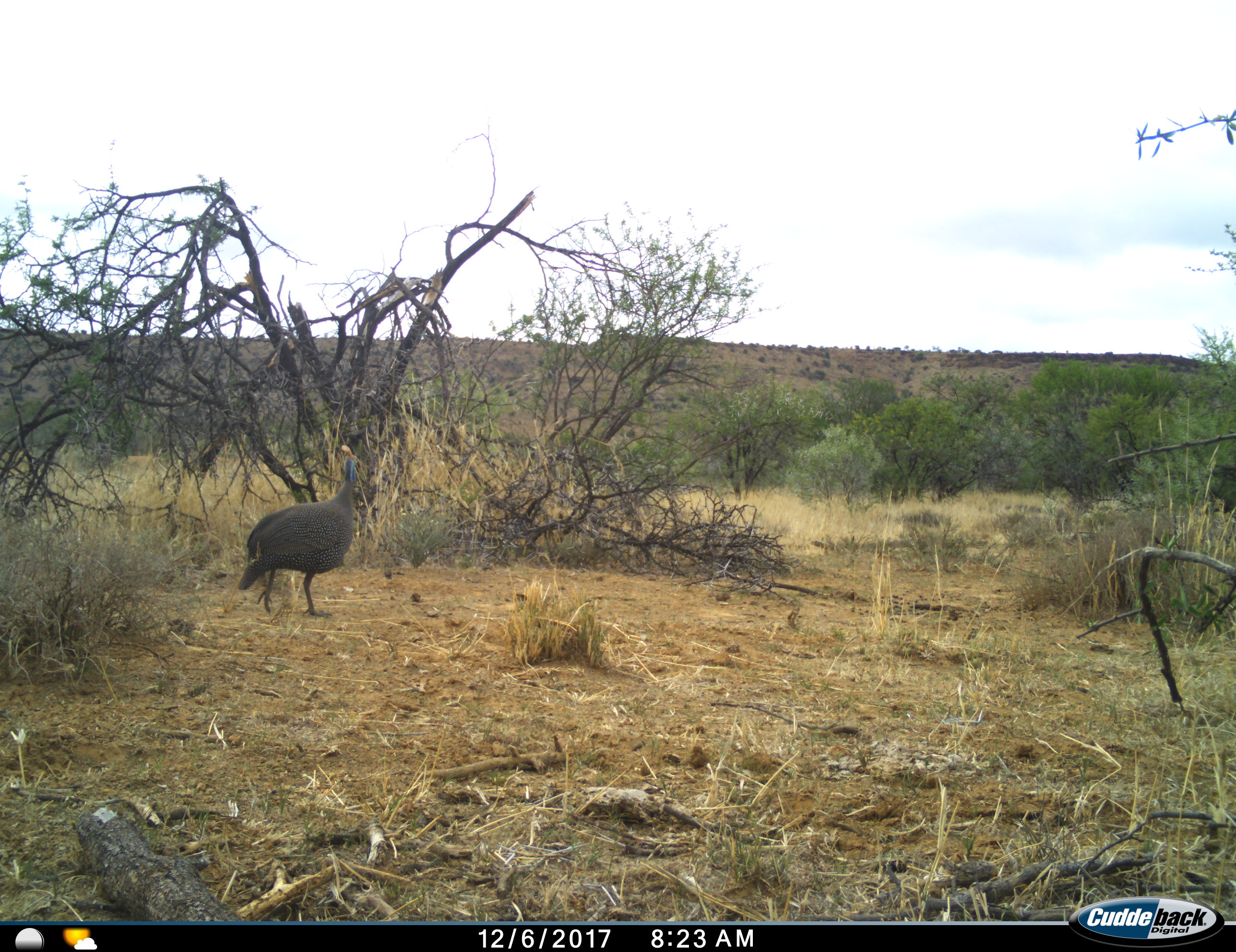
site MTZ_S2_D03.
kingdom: Animalia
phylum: Chordata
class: Aves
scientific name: Aves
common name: bird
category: birdother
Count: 1.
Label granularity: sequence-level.